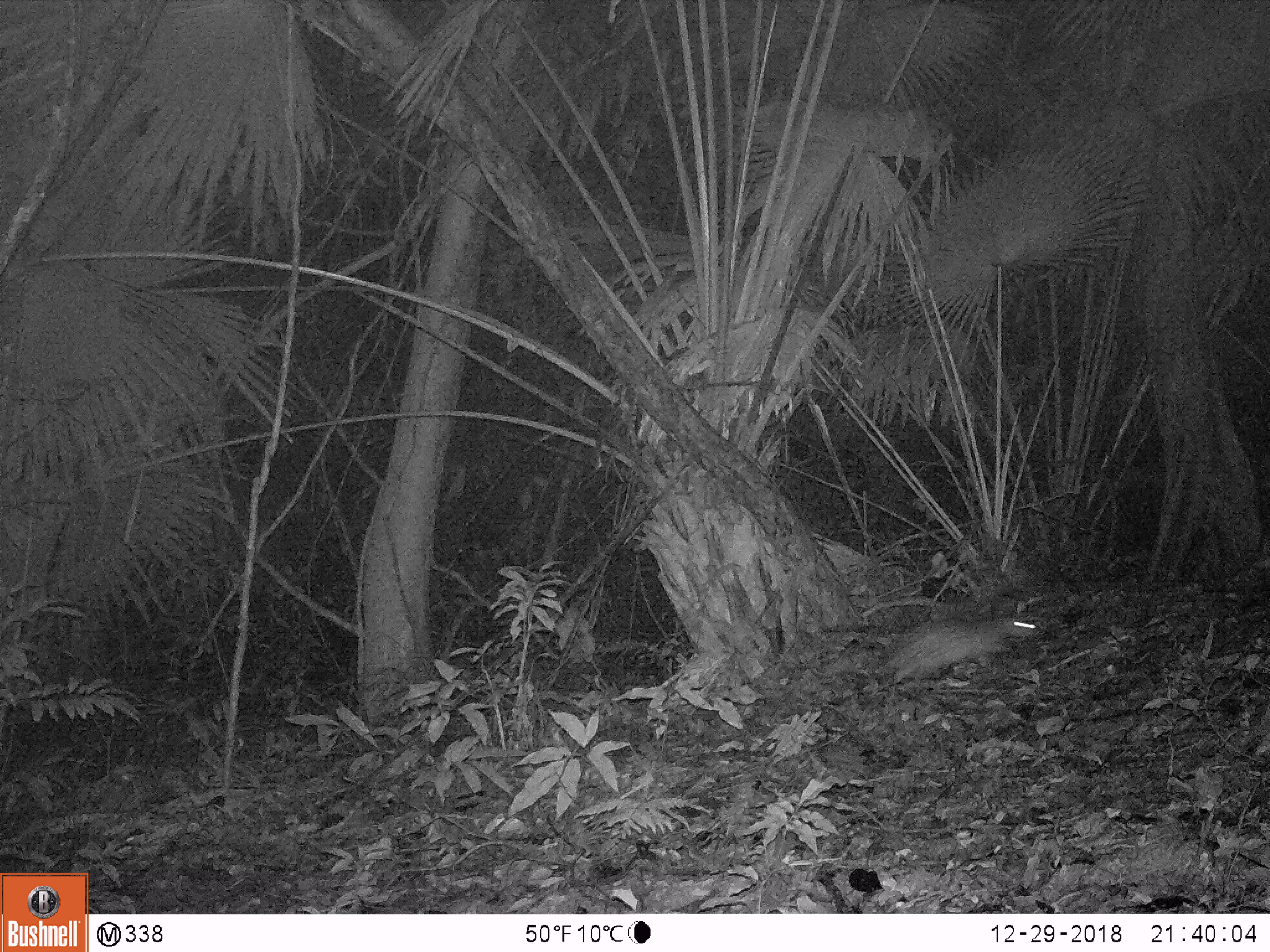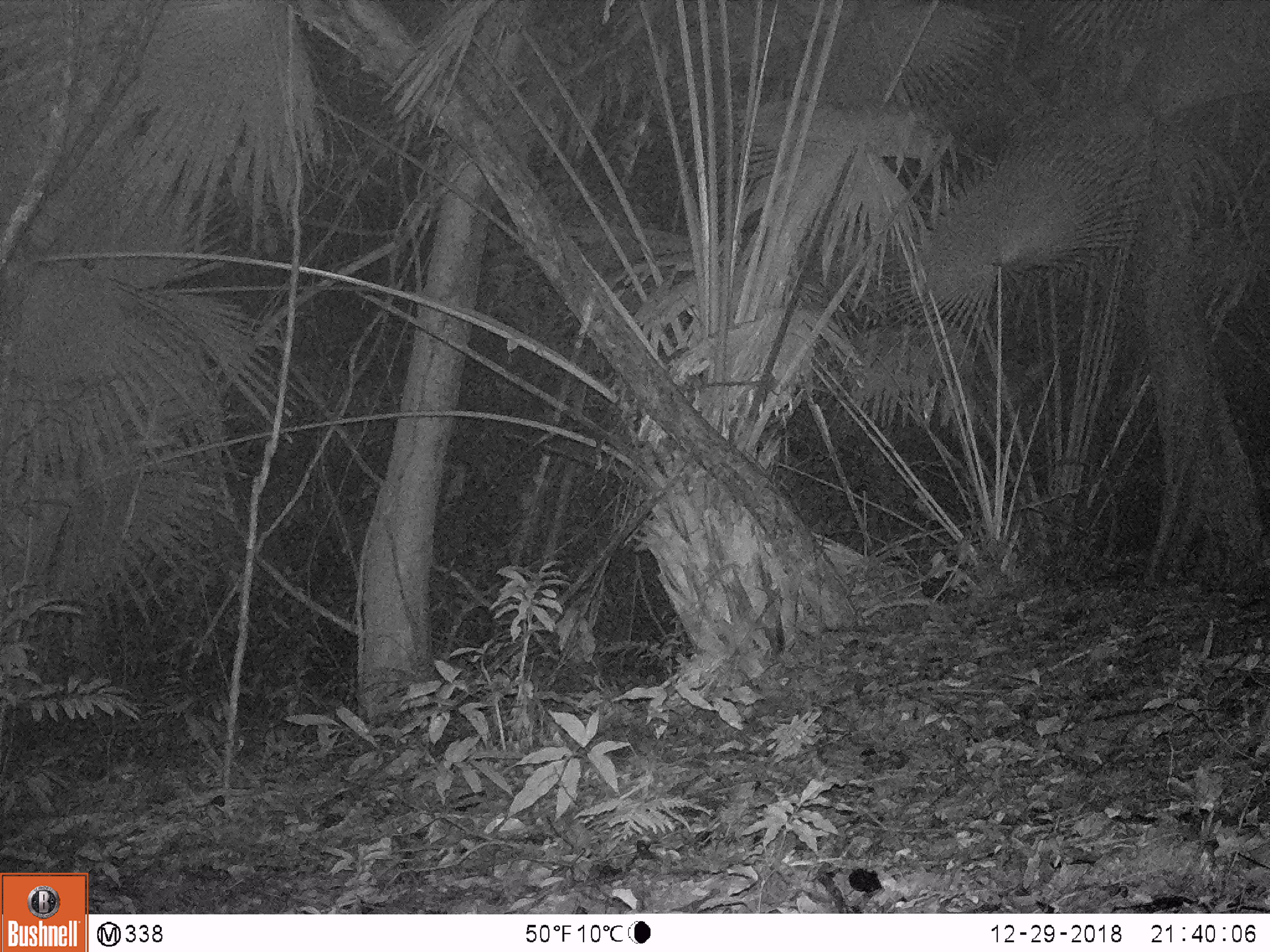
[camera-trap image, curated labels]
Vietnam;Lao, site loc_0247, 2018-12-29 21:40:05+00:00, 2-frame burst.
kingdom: Animalia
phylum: Chordata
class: Mammalia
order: Rodentia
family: Hystricidae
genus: Atherurus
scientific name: Atherurus macrourus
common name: asiatic brush-tailed porcupine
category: asiatic brush tailed porcupine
Asiatic brush tailed porcupine (asiatic brush-tailed porcupine) (Atherurus macrourus). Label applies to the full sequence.